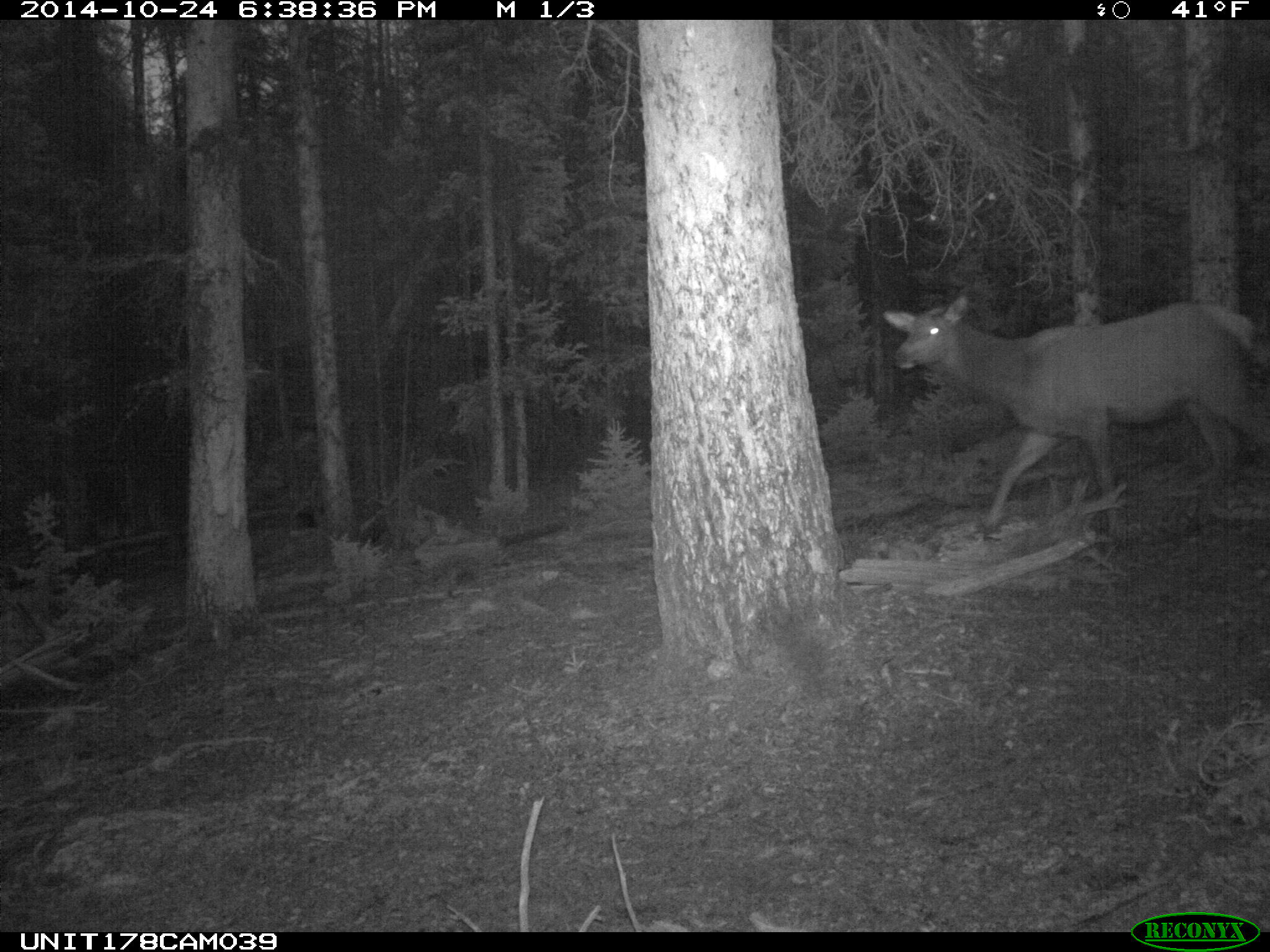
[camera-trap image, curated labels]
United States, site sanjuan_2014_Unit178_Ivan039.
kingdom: Animalia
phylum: Chordata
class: Mammalia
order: Artiodactyla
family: Cervidae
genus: Cervus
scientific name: Cervus elaphus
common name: red deer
Cervus elaphus (red deer).